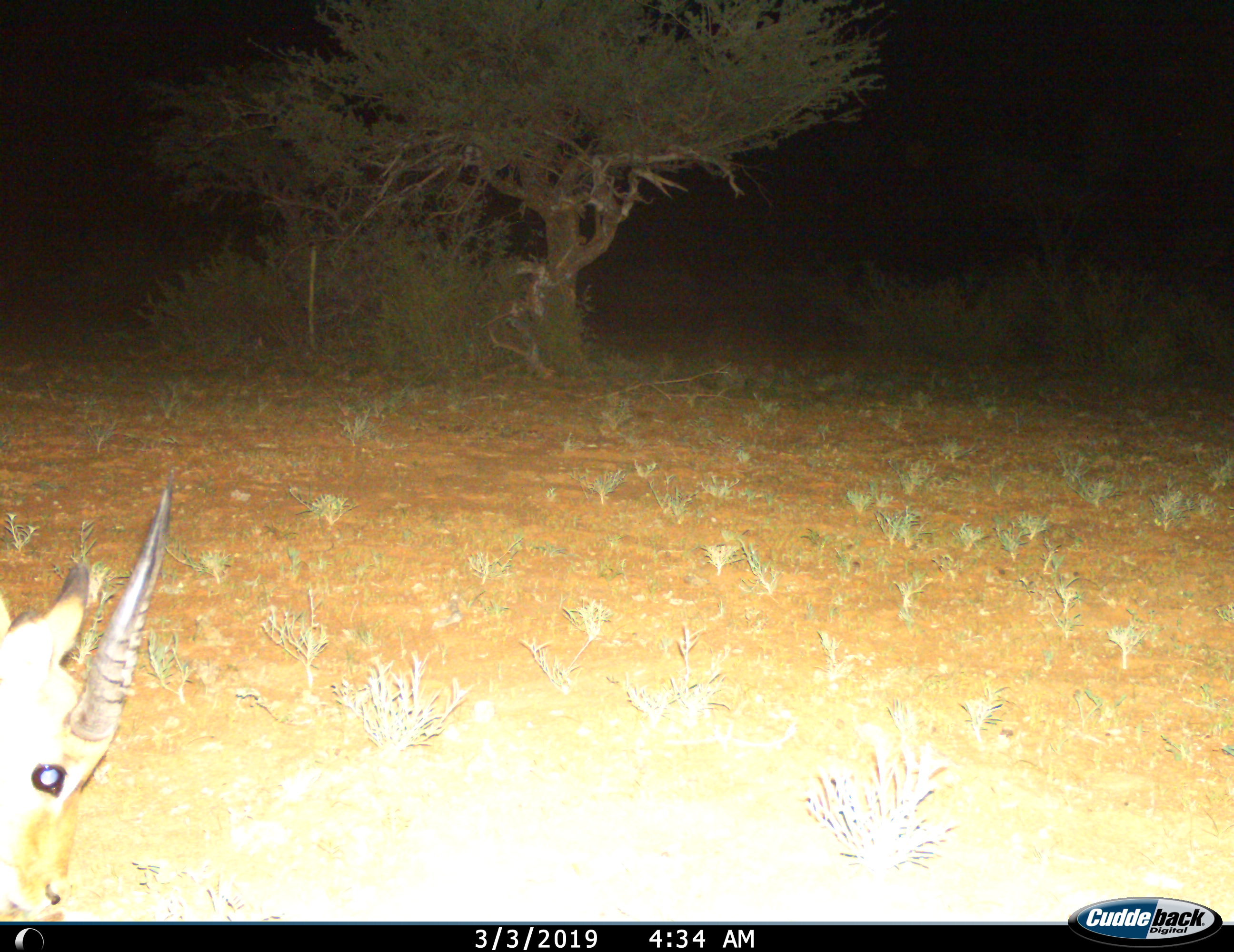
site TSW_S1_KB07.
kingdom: Animalia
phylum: Chordata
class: Mammalia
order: Artiodactyla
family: Bovidae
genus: Aepyceros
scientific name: Aepyceros melampus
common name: impala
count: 1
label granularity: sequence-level